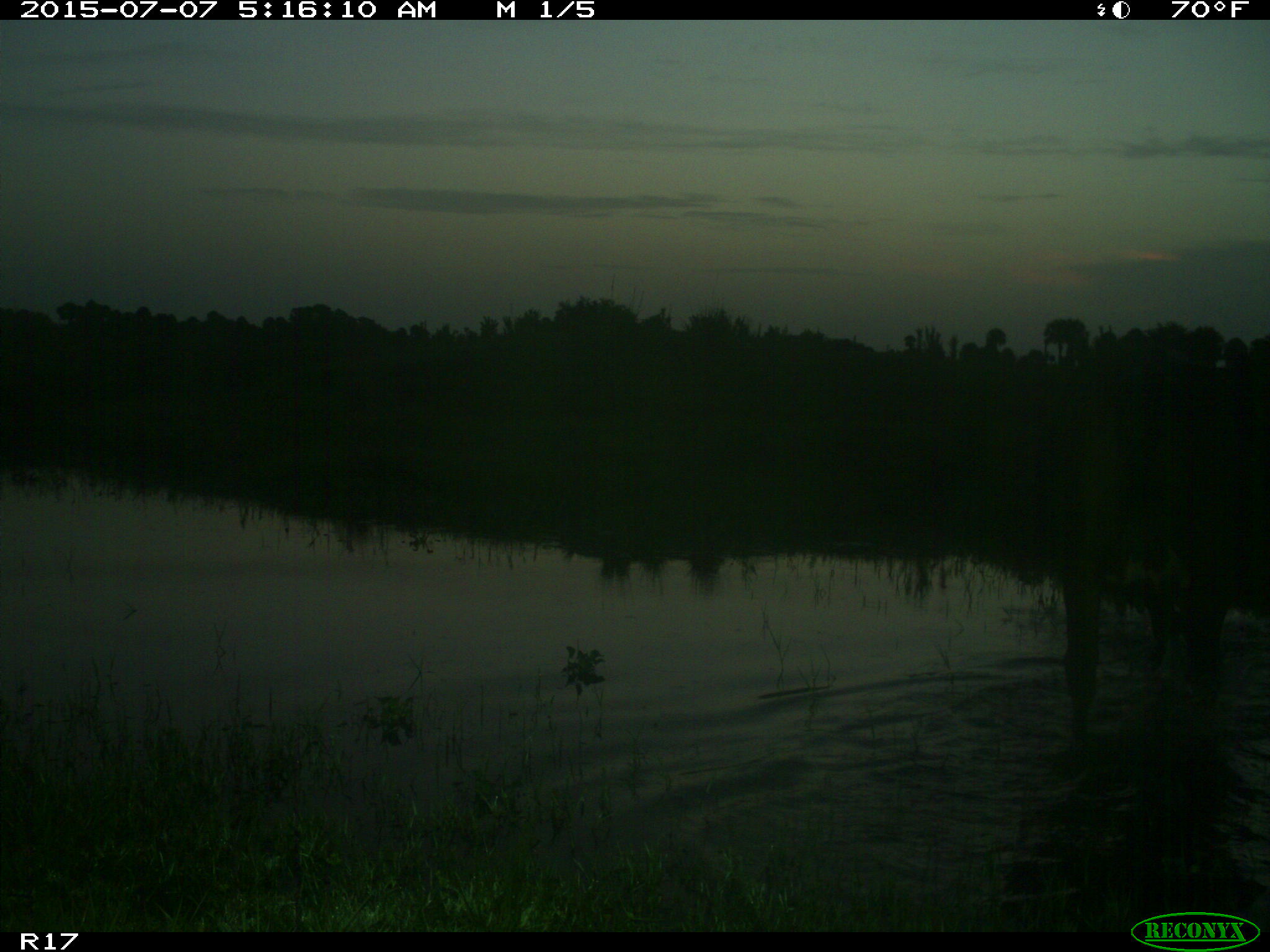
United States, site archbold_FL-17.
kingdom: Animalia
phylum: Chordata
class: Mammalia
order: Artiodactyla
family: Bovidae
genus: Bos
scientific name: Bos taurus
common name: domestic cow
Bos taurus (domestic cow).